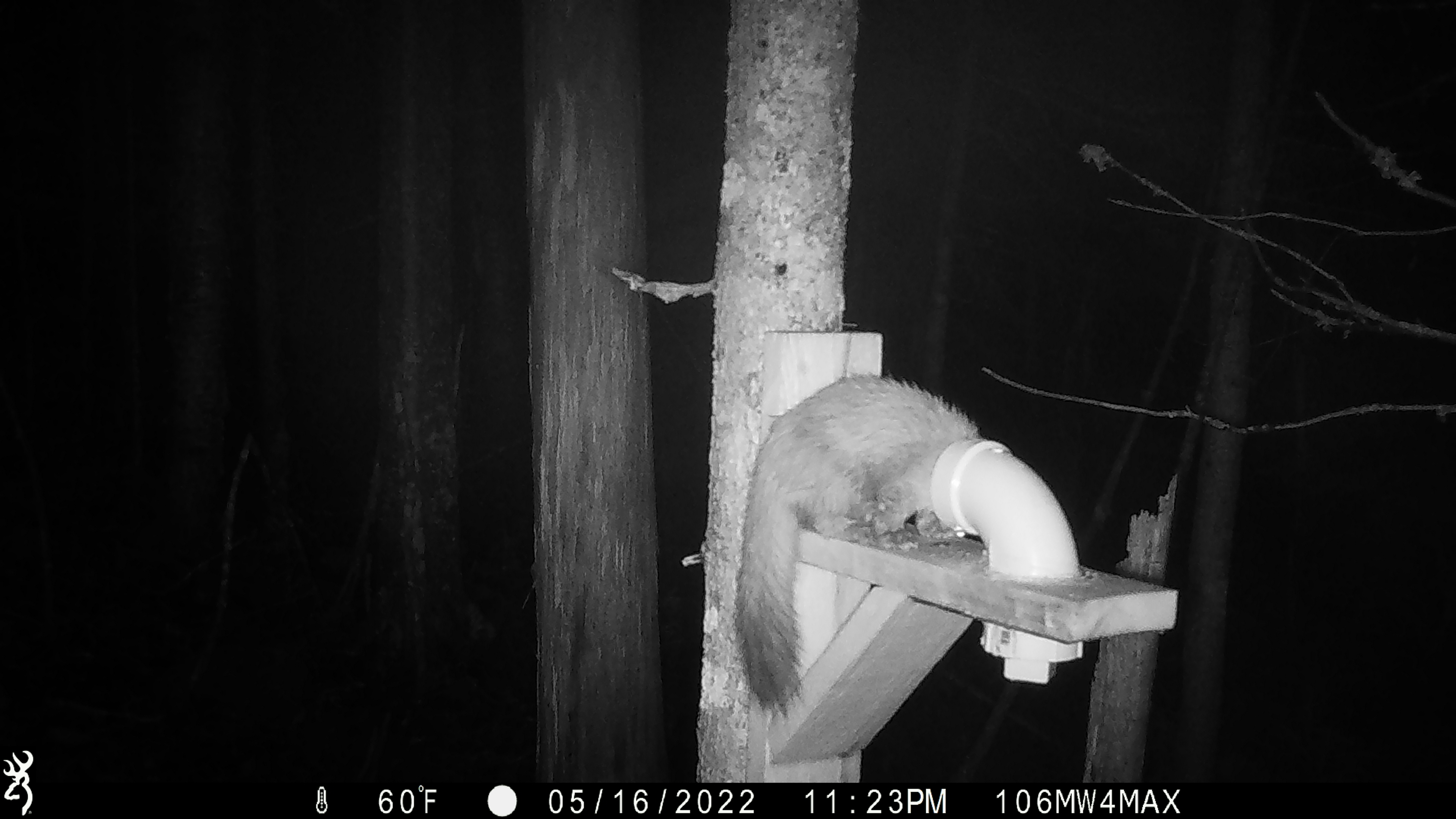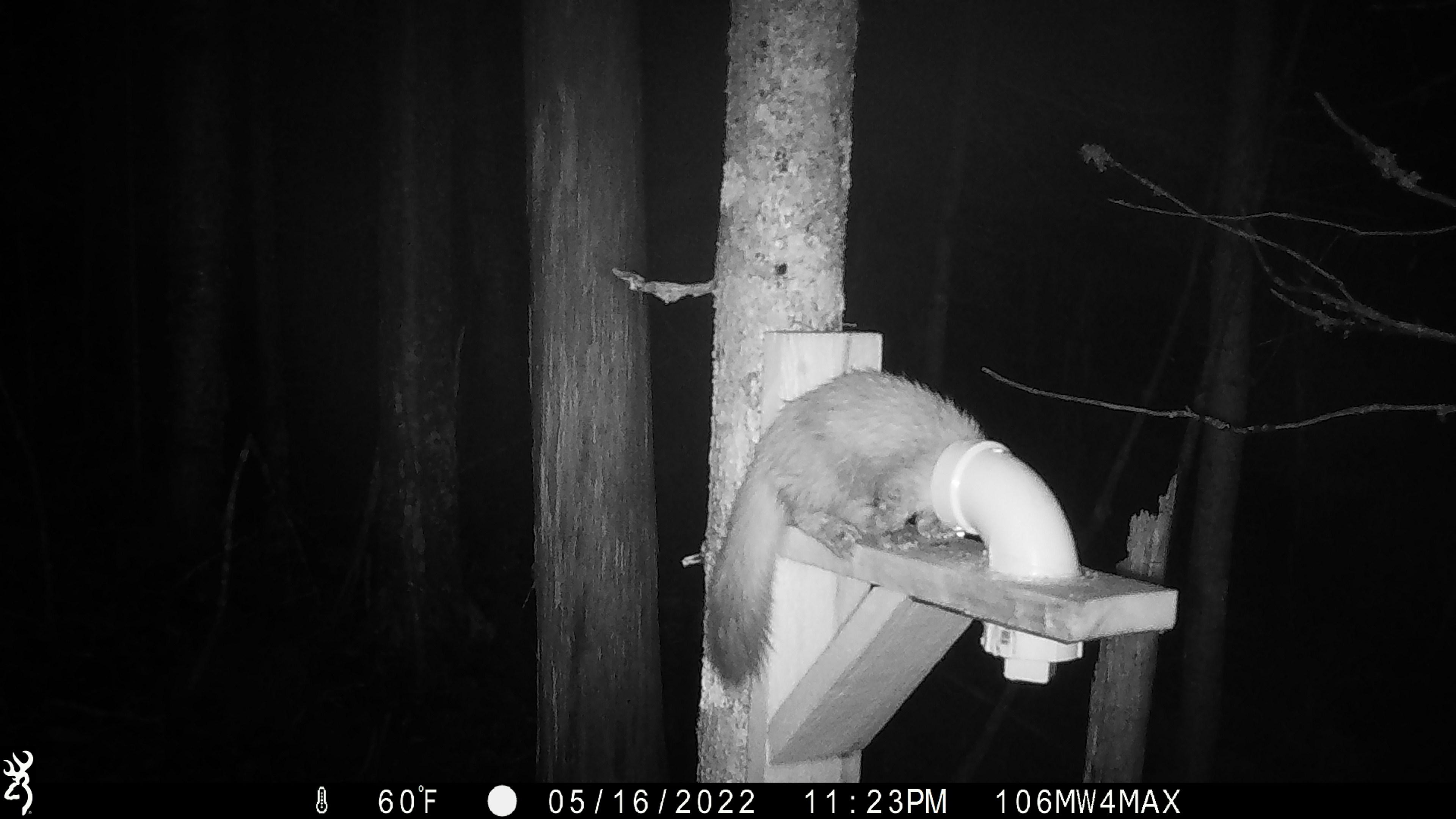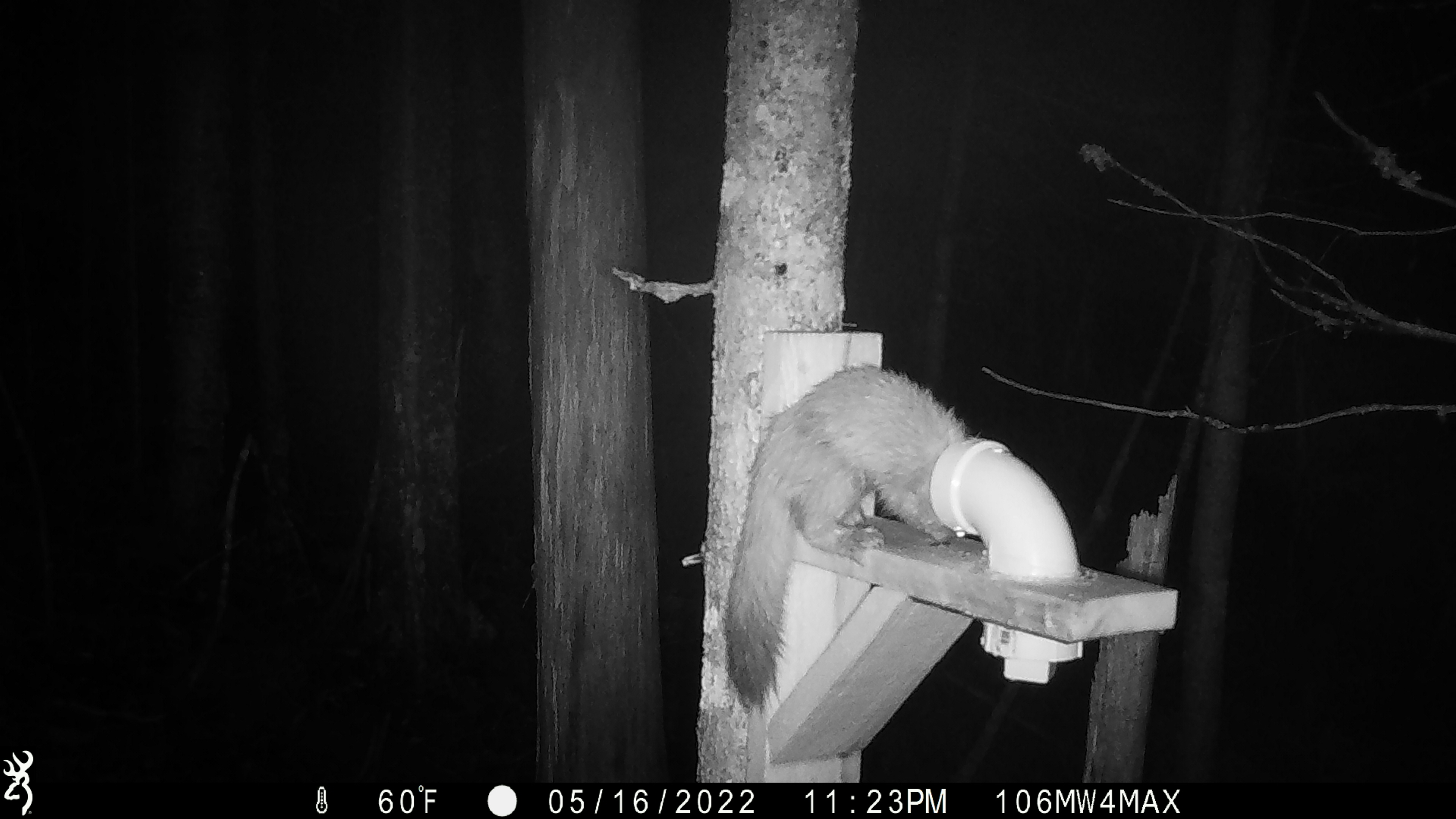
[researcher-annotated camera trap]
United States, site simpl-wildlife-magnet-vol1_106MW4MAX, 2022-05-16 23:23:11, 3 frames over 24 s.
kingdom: Animalia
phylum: Chordata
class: Mammalia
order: Carnivora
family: Mustelidae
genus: Martes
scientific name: Martes americana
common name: american marten